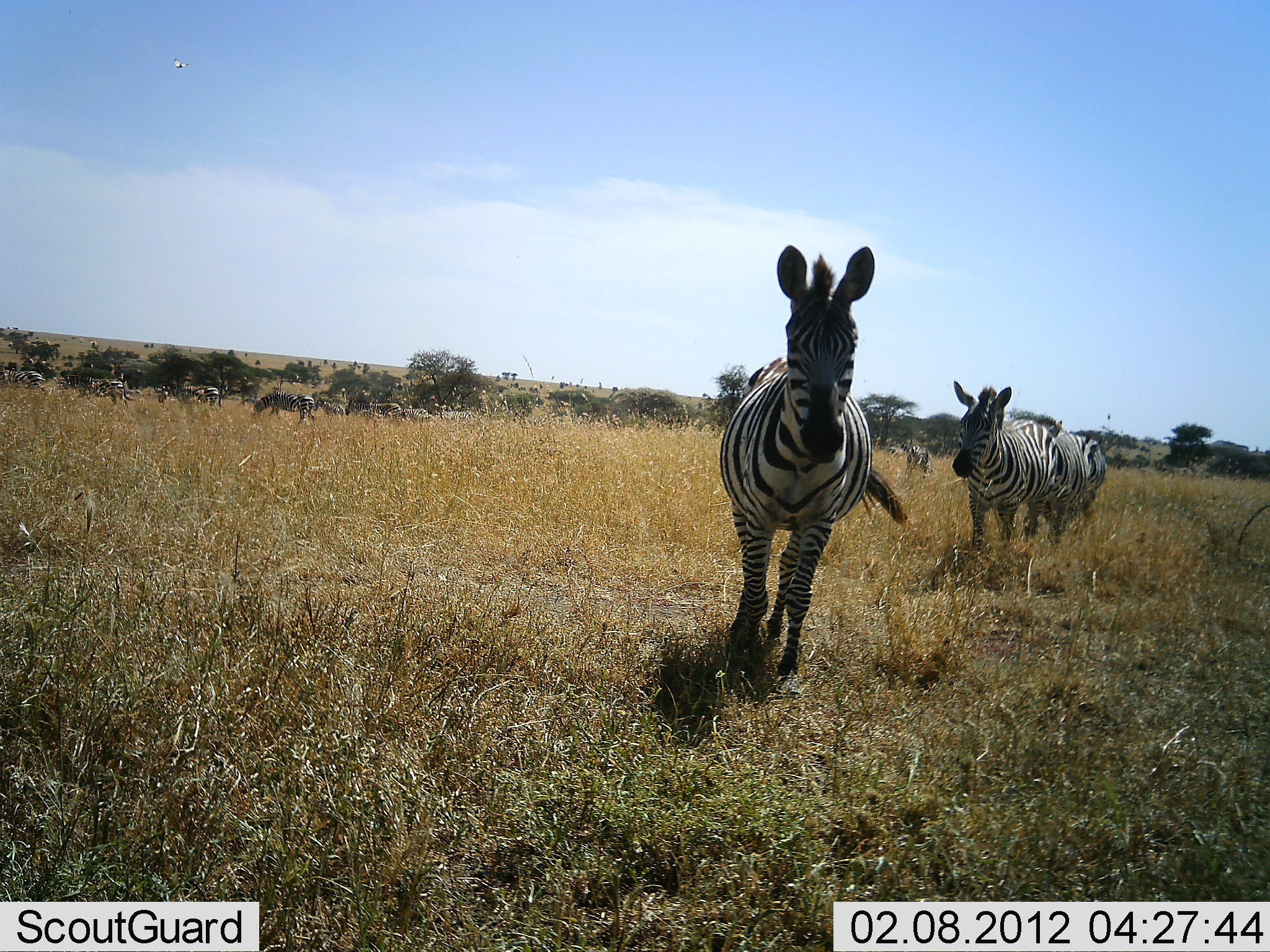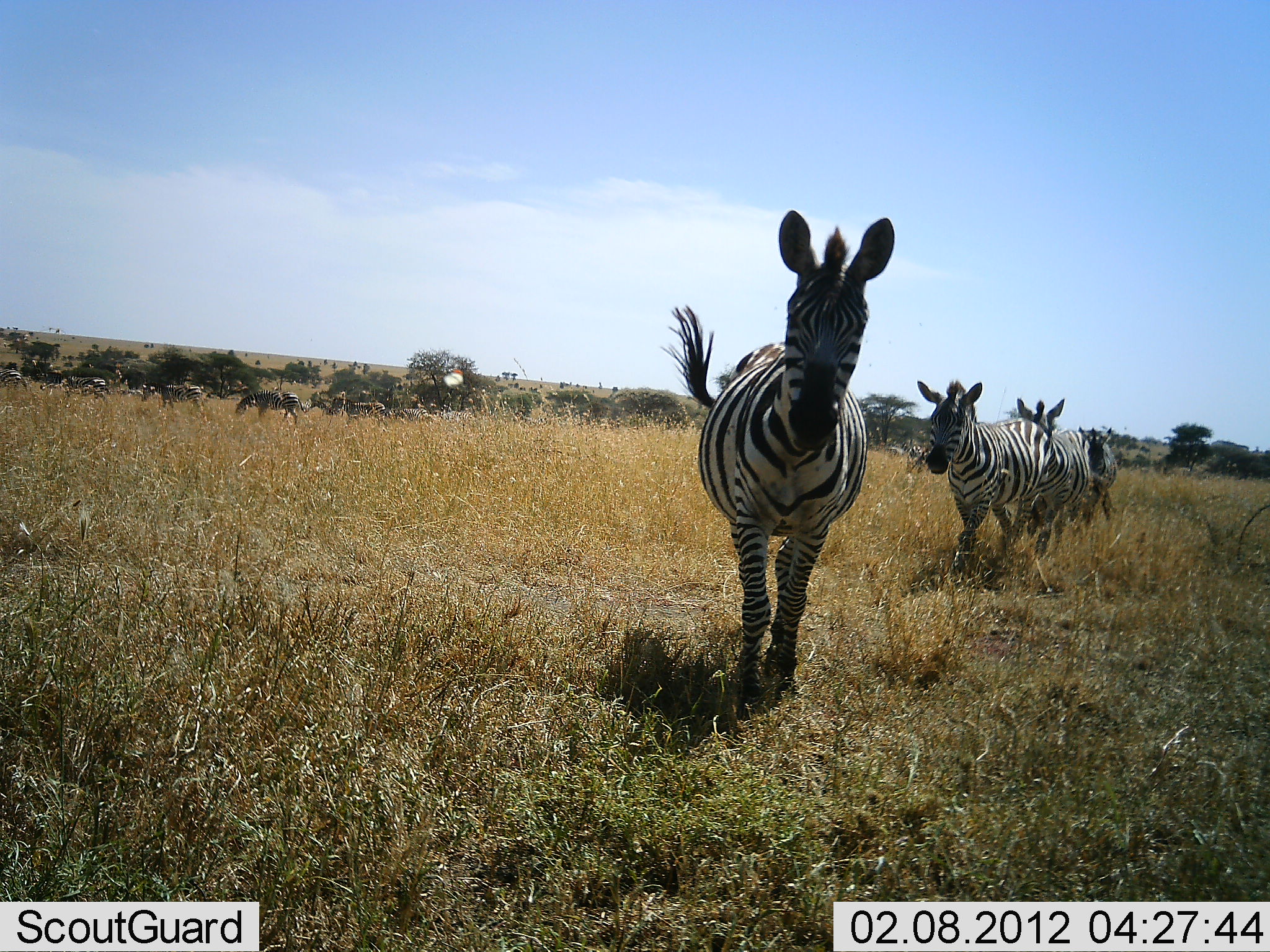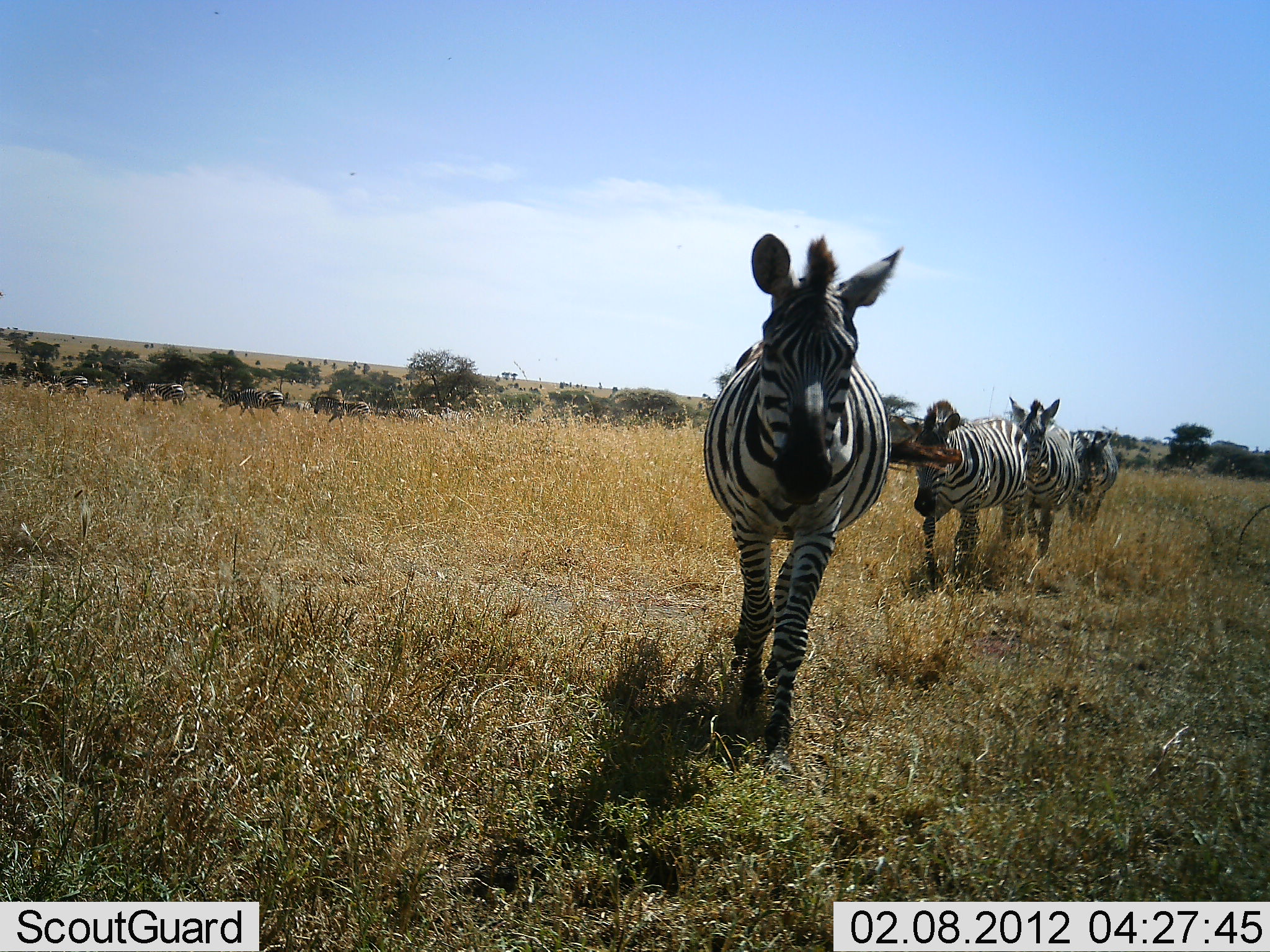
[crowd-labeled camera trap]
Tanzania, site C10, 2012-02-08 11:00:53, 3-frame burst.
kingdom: Animalia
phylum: Chordata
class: Mammalia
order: Perissodactyla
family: Equidae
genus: Equus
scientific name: Equus quagga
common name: plains zebra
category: zebra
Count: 11-50.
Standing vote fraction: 21%.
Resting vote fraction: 0%.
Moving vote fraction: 100%.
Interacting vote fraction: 0%.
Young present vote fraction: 4%.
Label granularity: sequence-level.